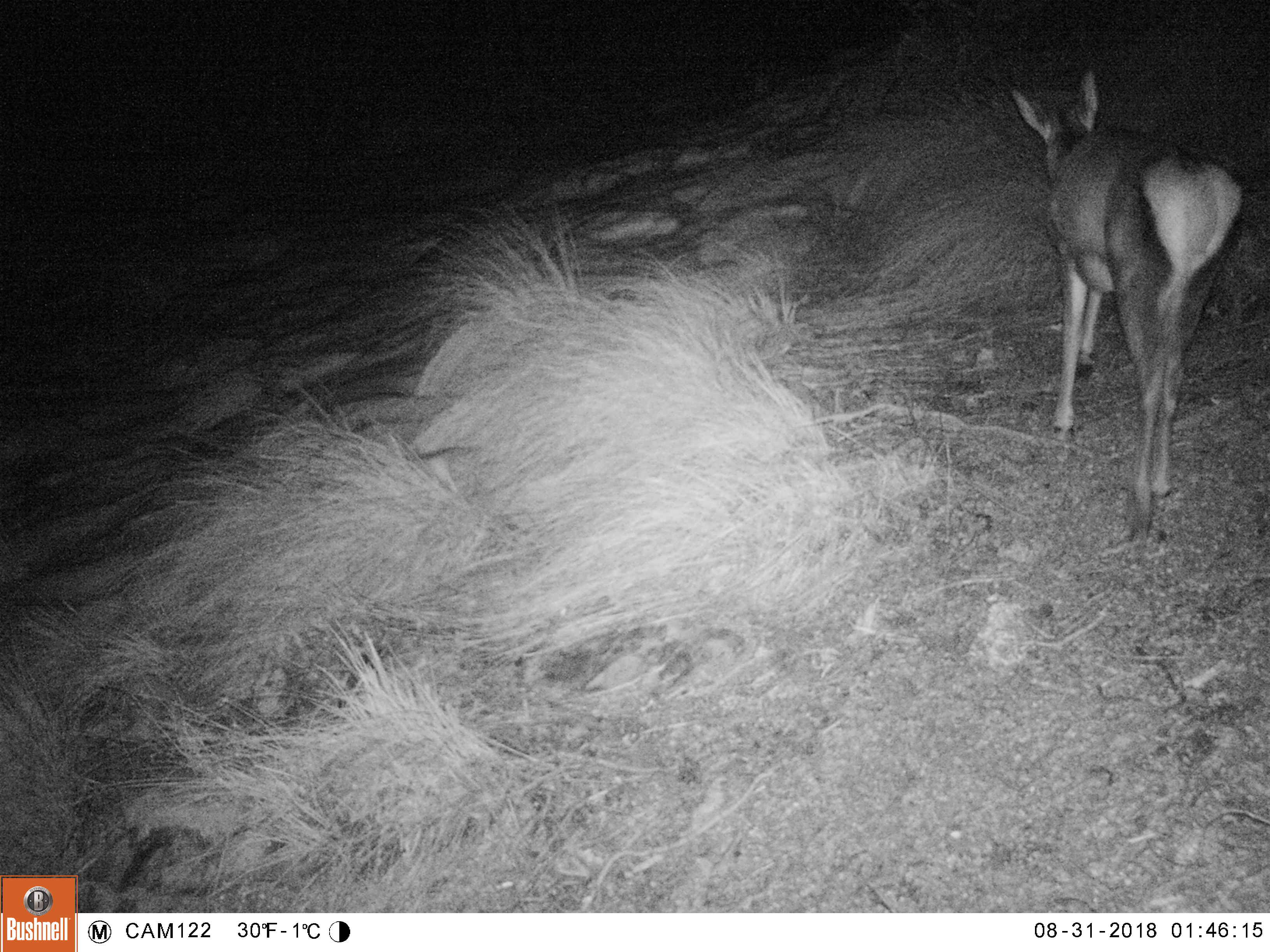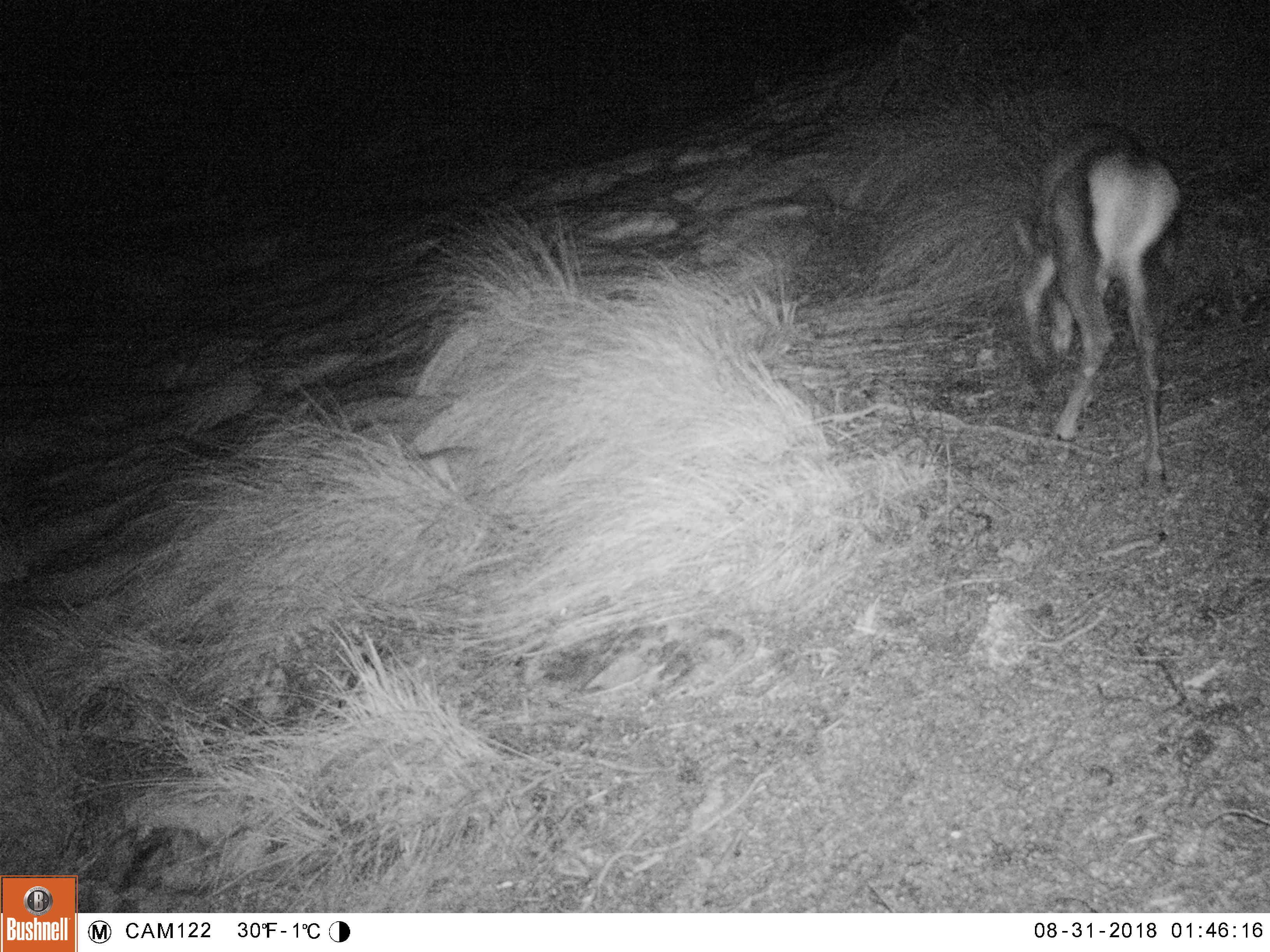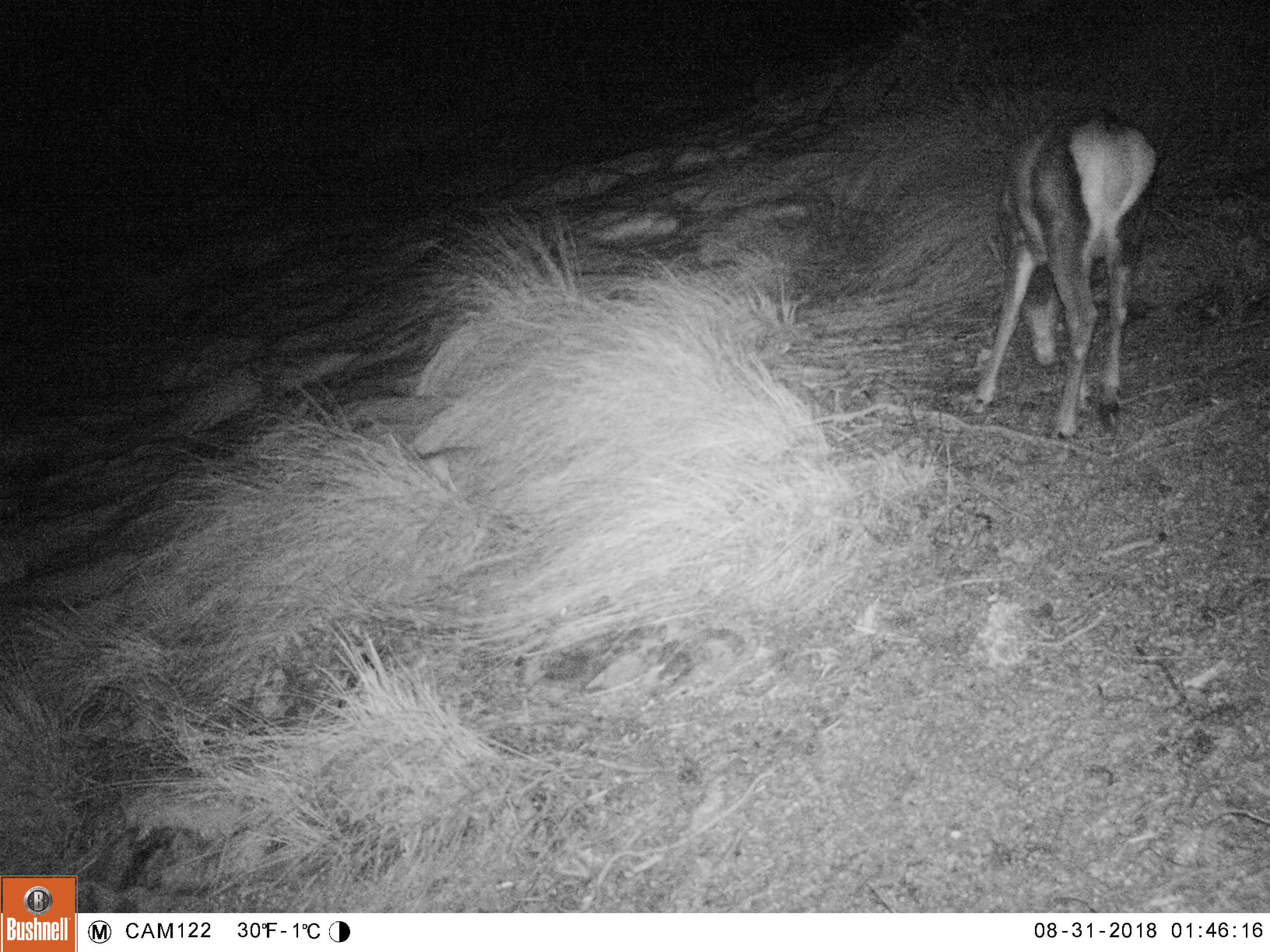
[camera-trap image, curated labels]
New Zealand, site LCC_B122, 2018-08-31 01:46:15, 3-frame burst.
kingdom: Animalia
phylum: Chordata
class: Mammalia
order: Artiodactyla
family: Cervidae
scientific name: Cervidae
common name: deer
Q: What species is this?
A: Deer (Cervidae).